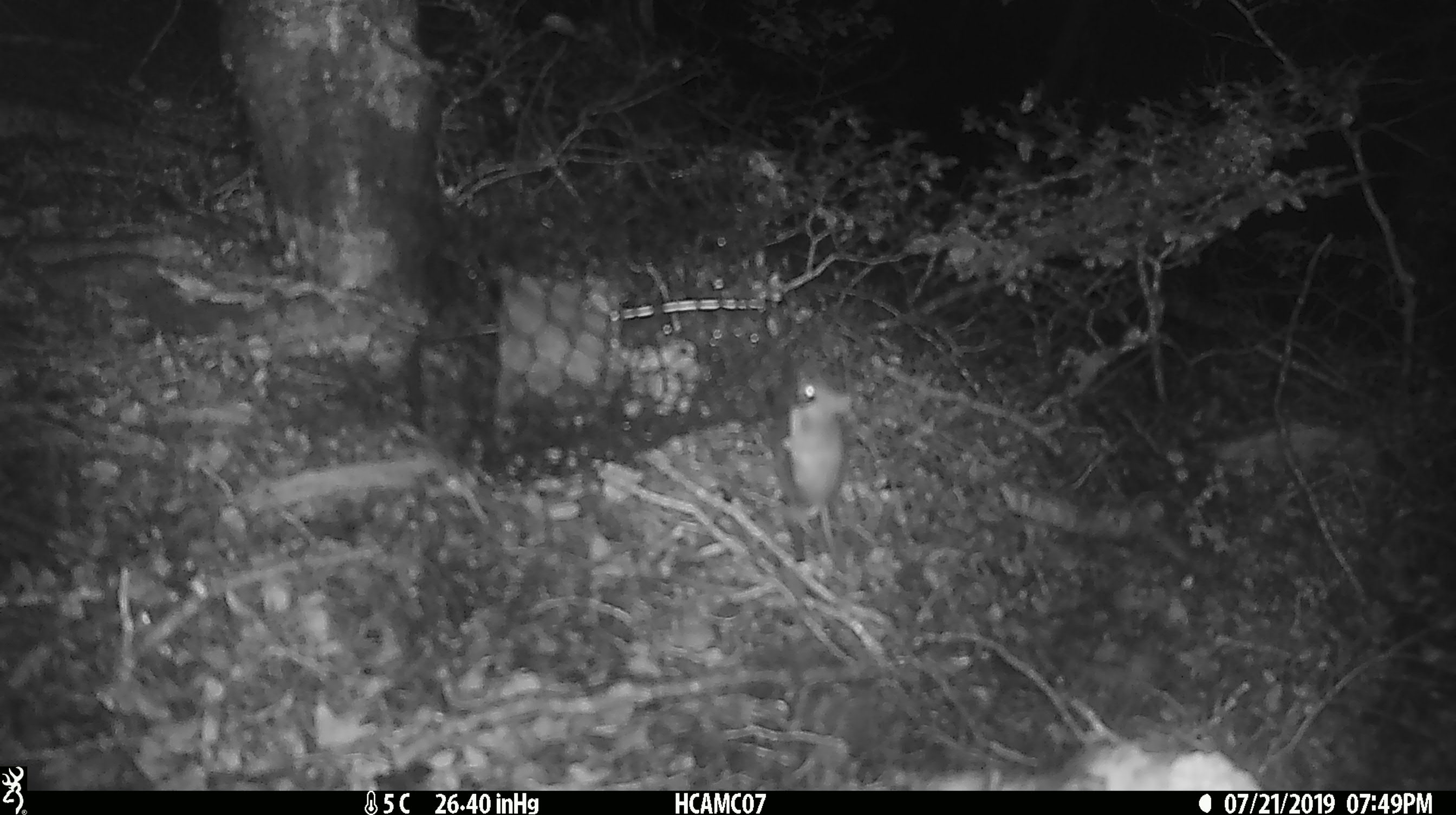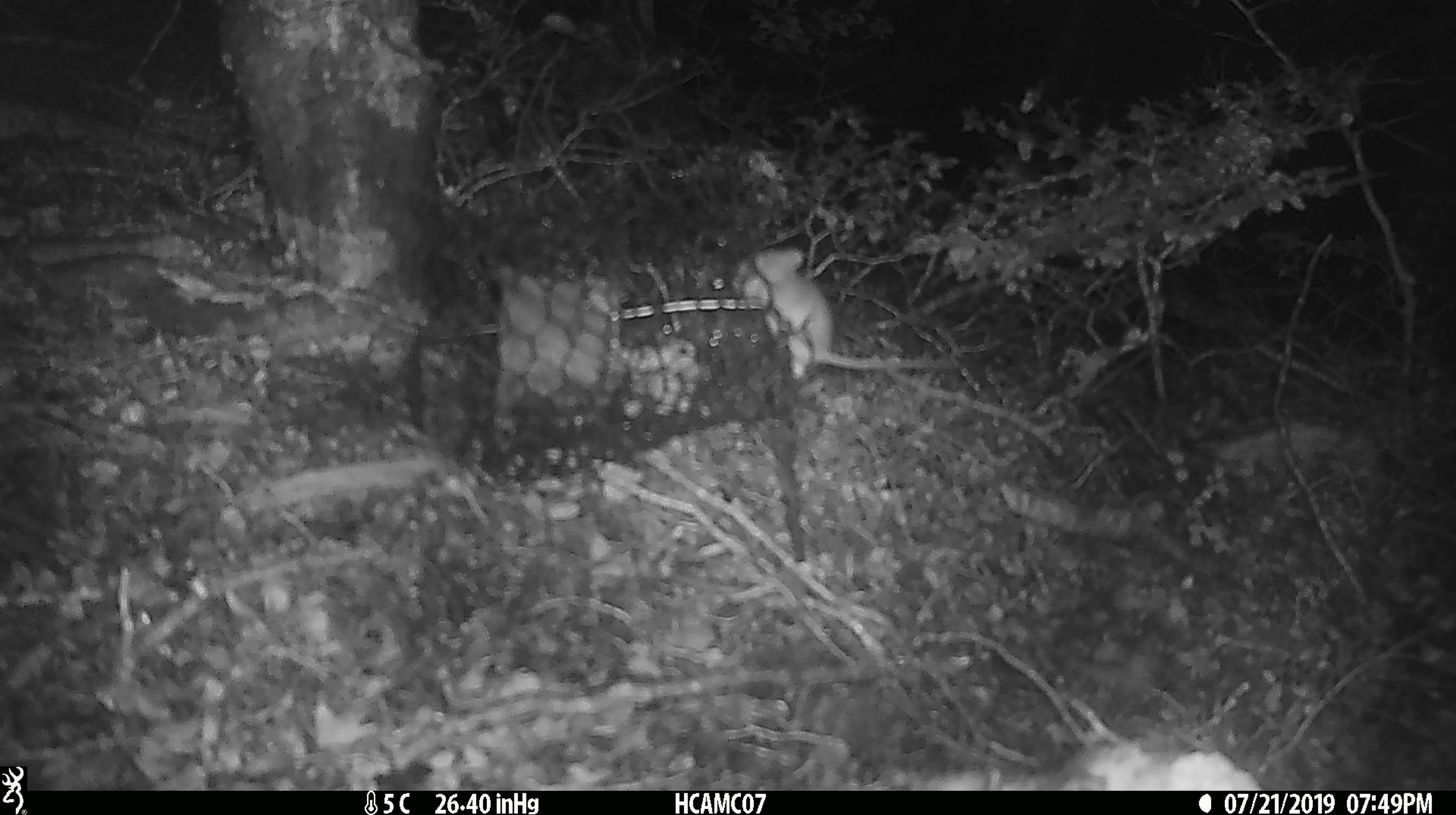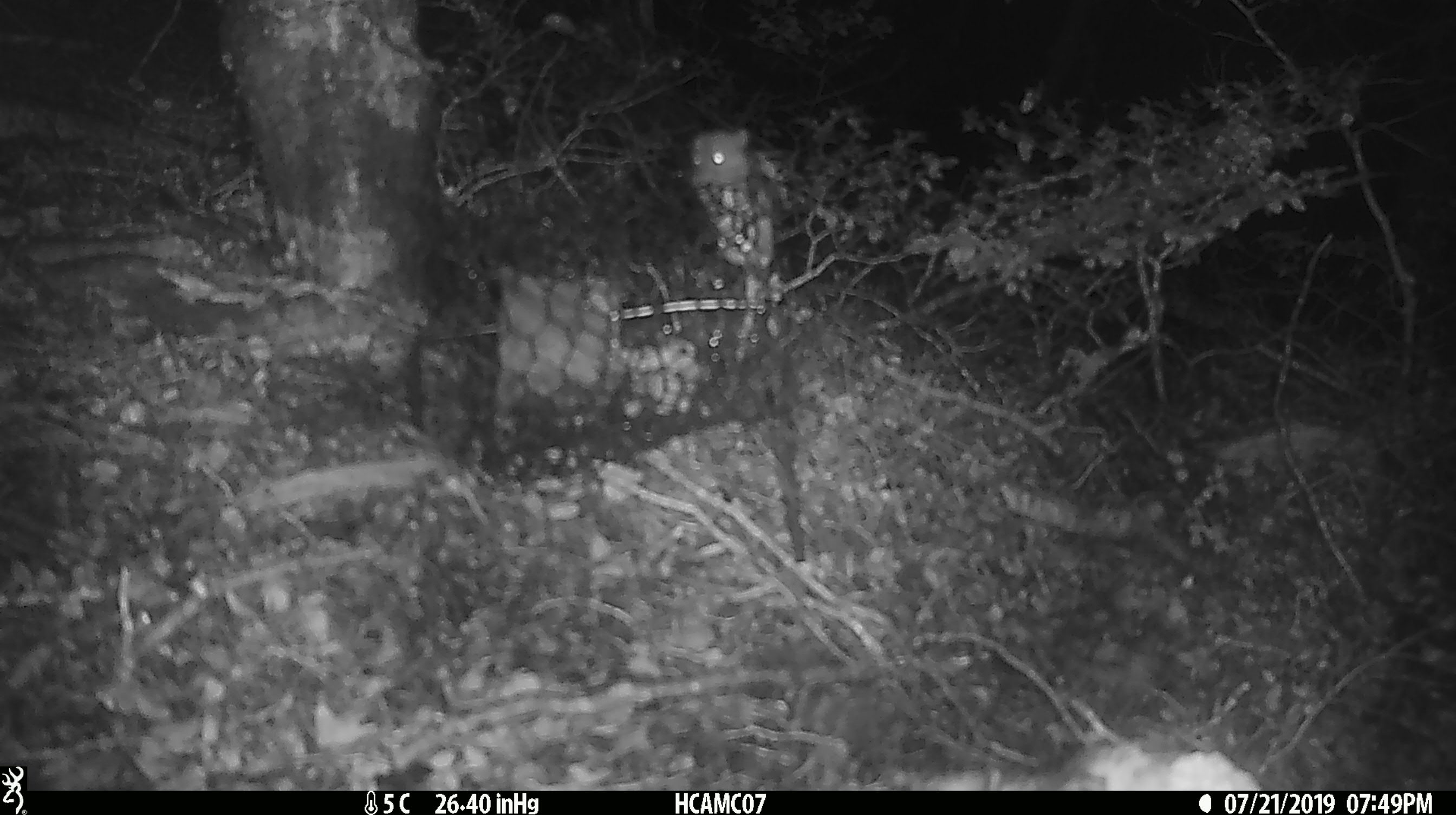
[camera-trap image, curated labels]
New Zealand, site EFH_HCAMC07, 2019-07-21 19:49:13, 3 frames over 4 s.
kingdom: Animalia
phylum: Chordata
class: Mammalia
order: Rodentia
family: Muridae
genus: Mus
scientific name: Mus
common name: mouse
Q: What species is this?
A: Mouse (Mus).